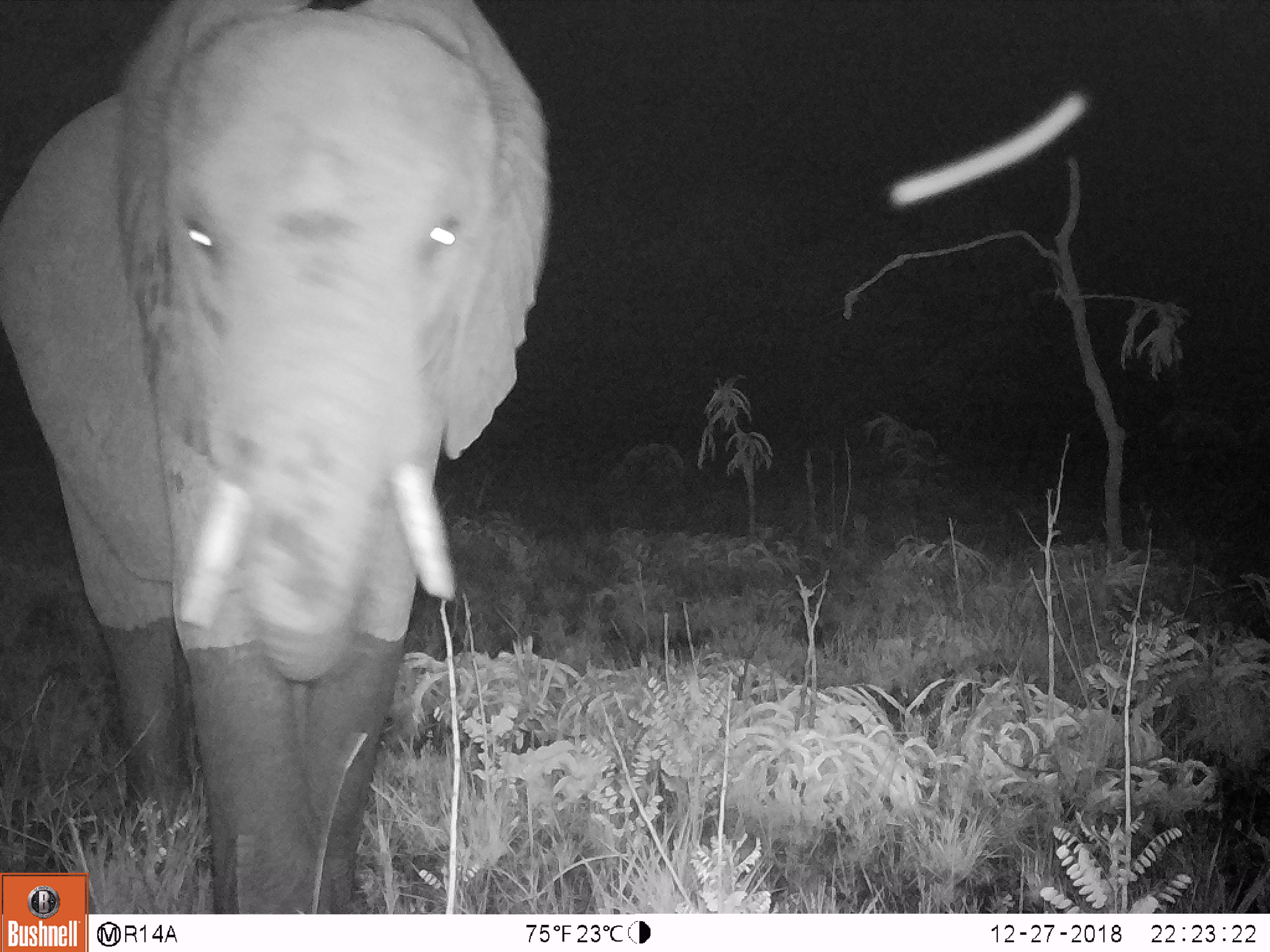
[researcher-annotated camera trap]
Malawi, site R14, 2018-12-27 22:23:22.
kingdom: Animalia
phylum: Chordata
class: Mammalia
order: Proboscidea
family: Elephantidae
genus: Loxodonta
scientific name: Loxodonta africana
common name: african savanna elephant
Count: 1.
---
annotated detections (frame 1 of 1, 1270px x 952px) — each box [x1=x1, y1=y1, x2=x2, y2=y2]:
african savanna elephant: [x1=0, y1=1, x2=555, y2=869]